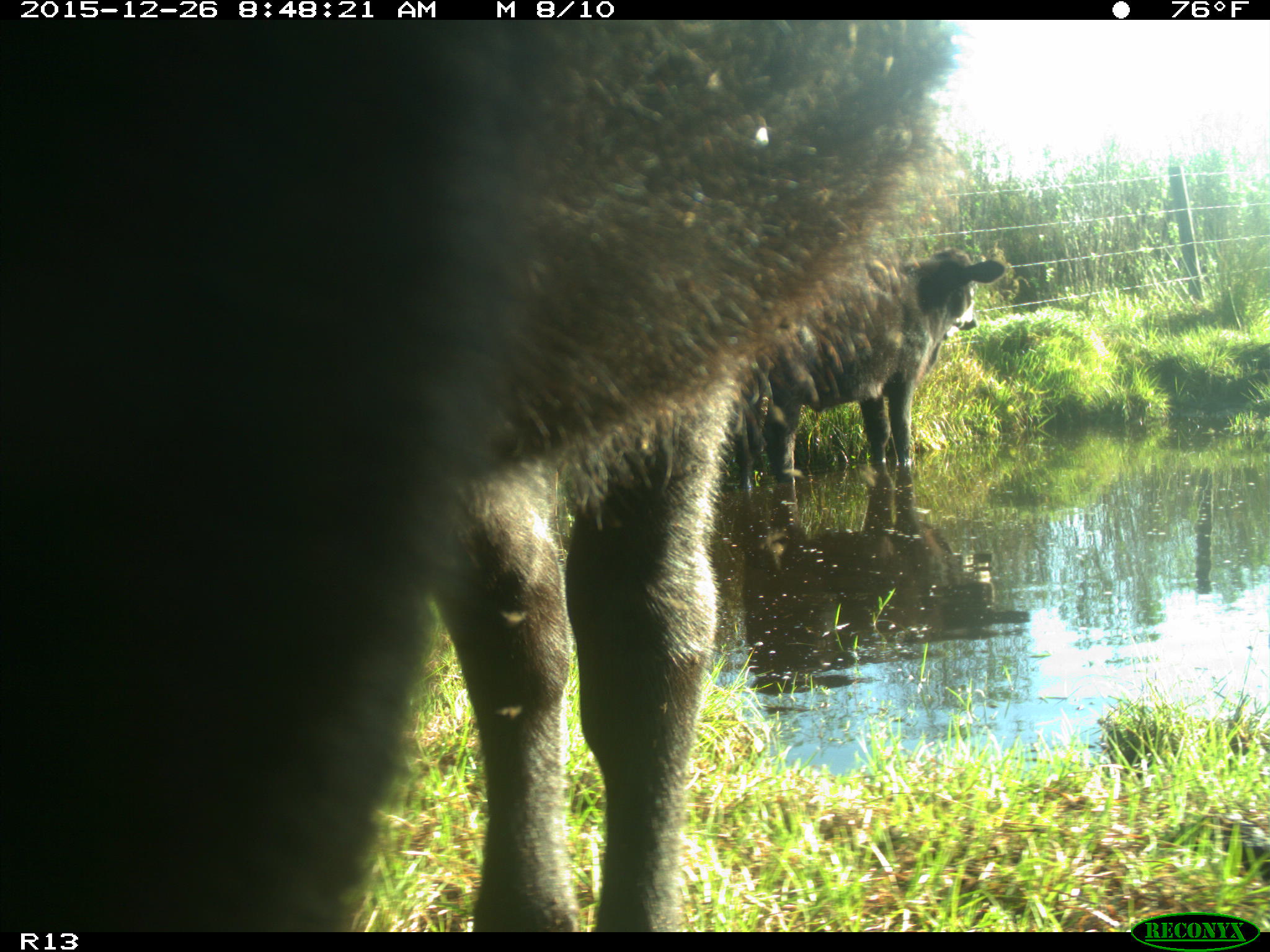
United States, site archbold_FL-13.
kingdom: Animalia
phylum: Chordata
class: Mammalia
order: Artiodactyla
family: Bovidae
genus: Bos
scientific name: Bos taurus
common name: domestic cow